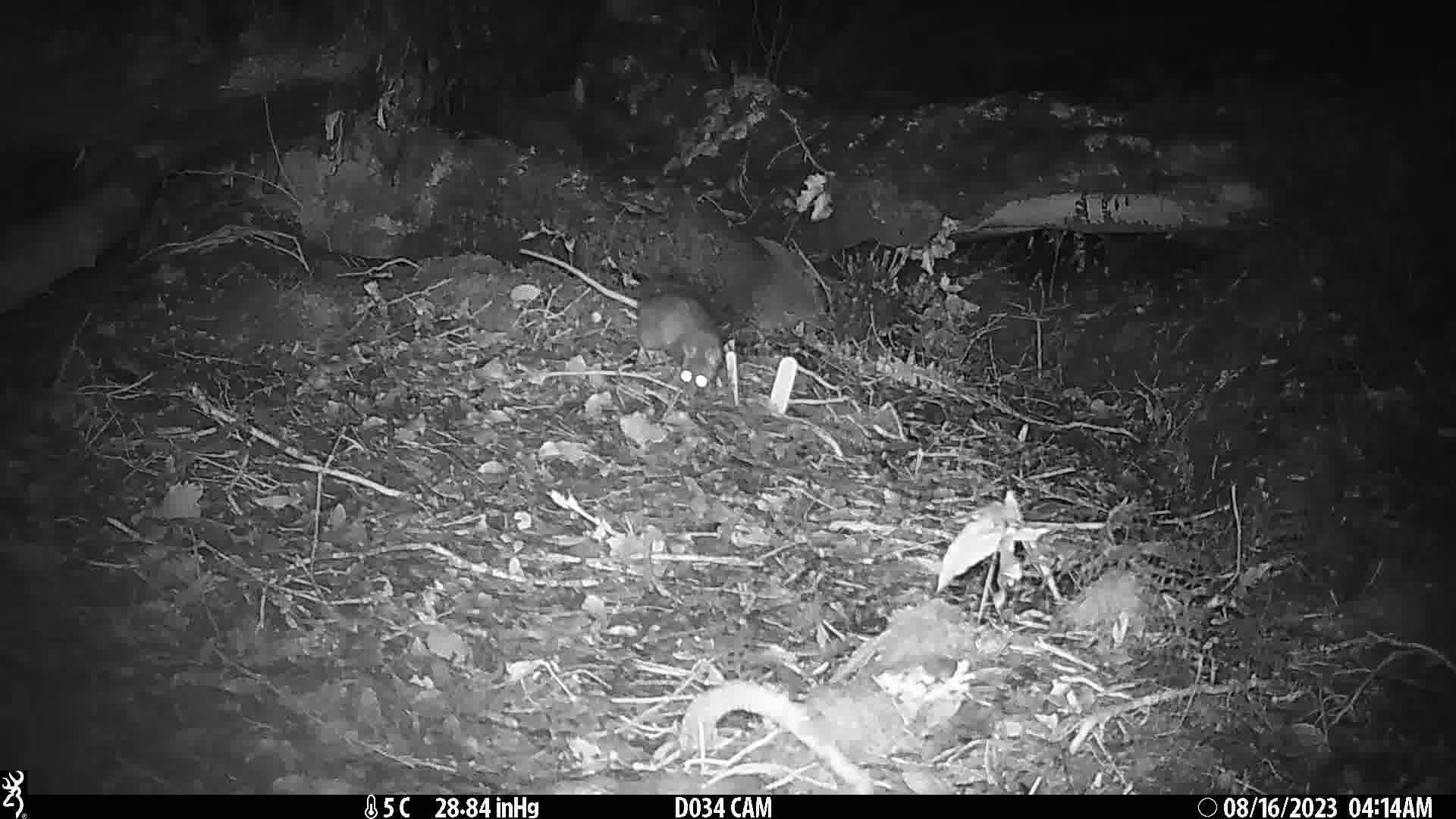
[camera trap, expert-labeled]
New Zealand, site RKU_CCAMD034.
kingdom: Animalia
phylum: Chordata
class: Mammalia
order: Rodentia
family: Muridae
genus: Rattus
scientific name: Rattus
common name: rat